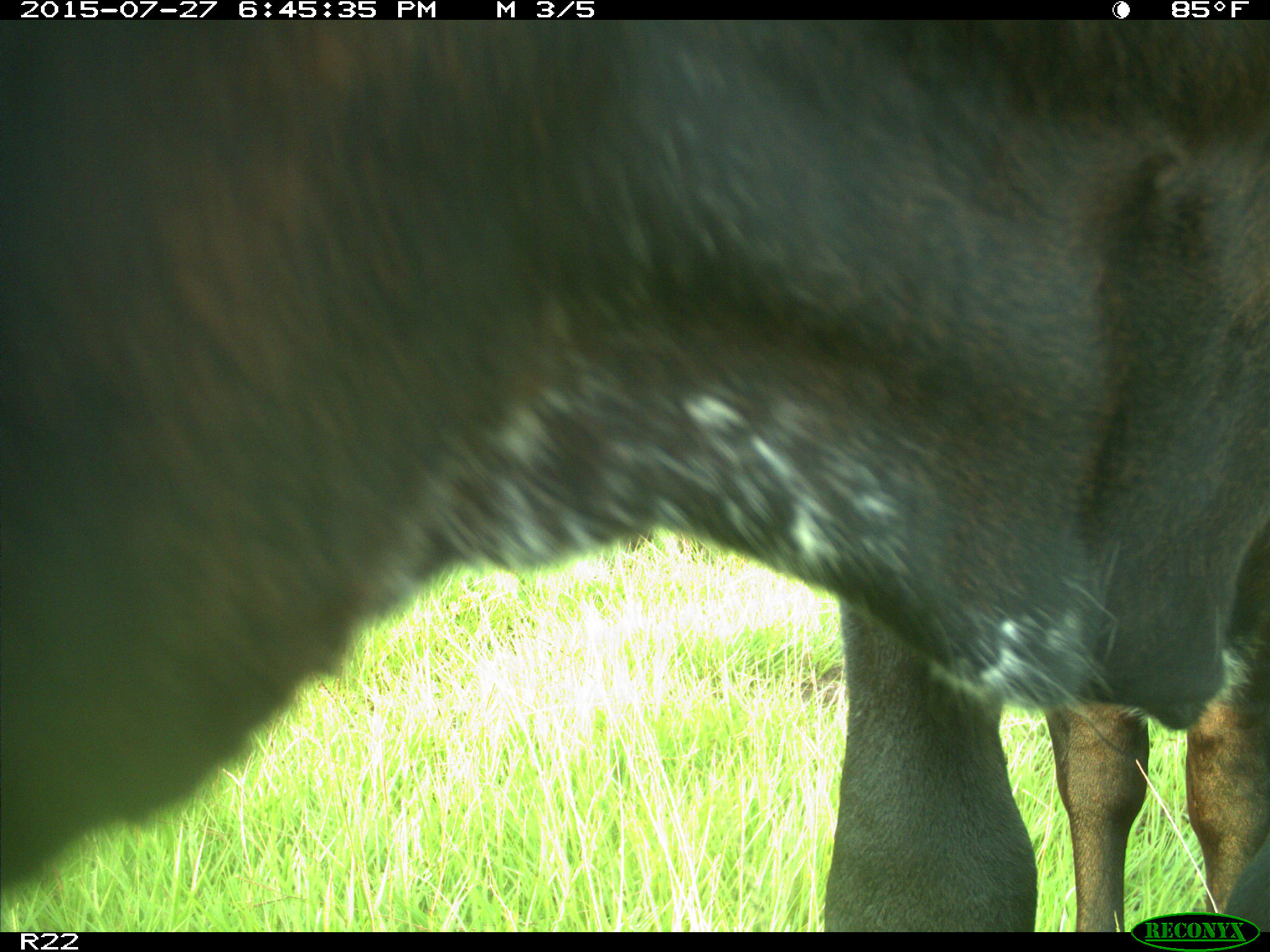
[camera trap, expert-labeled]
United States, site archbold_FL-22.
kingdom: Animalia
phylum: Chordata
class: Mammalia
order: Artiodactyla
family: Bovidae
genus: Bos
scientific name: Bos taurus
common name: domestic cow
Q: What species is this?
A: Bos taurus (domestic cow).